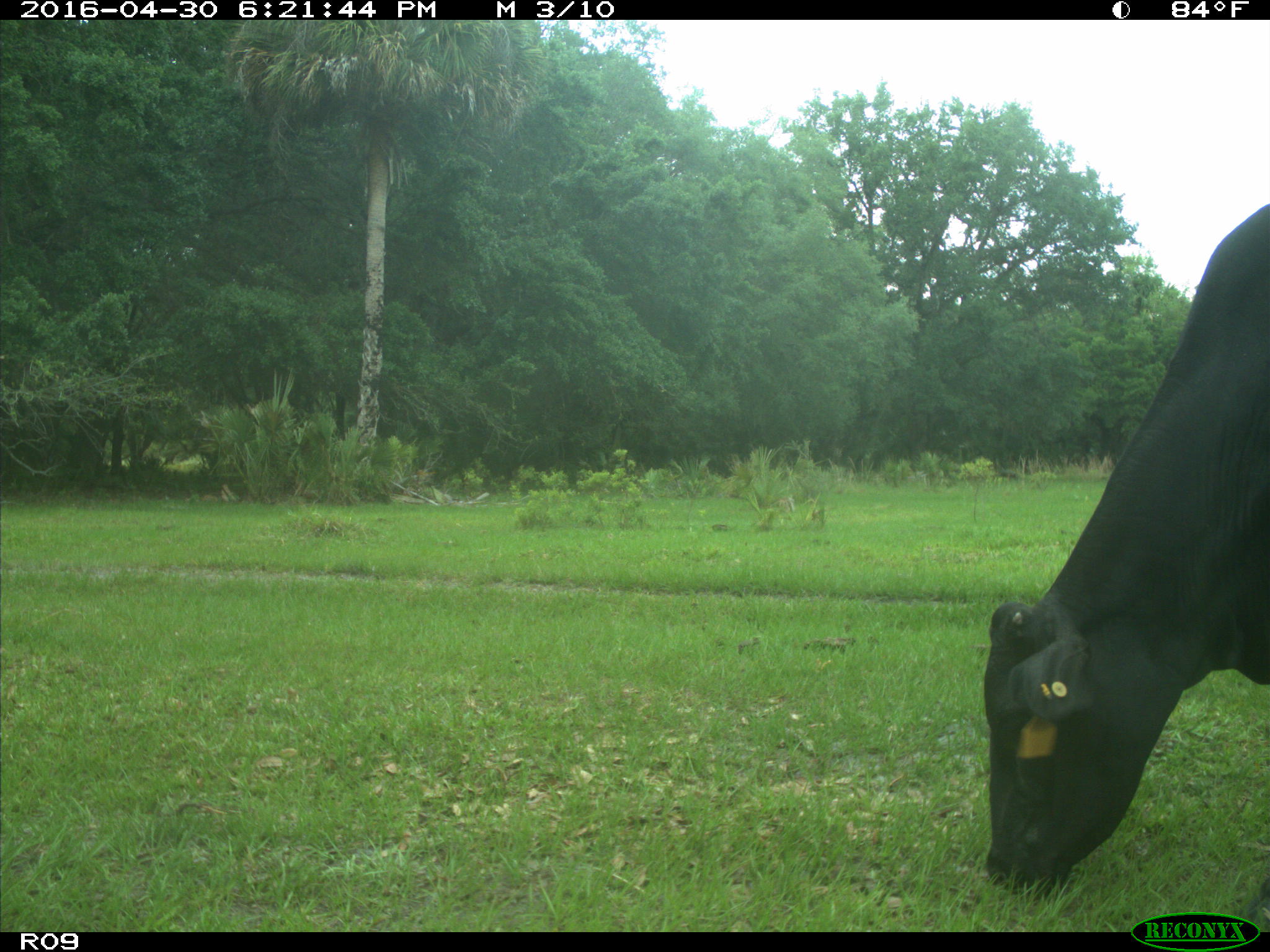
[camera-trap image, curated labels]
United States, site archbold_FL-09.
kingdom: Animalia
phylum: Chordata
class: Mammalia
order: Artiodactyla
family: Bovidae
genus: Bos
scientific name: Bos taurus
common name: domestic cow